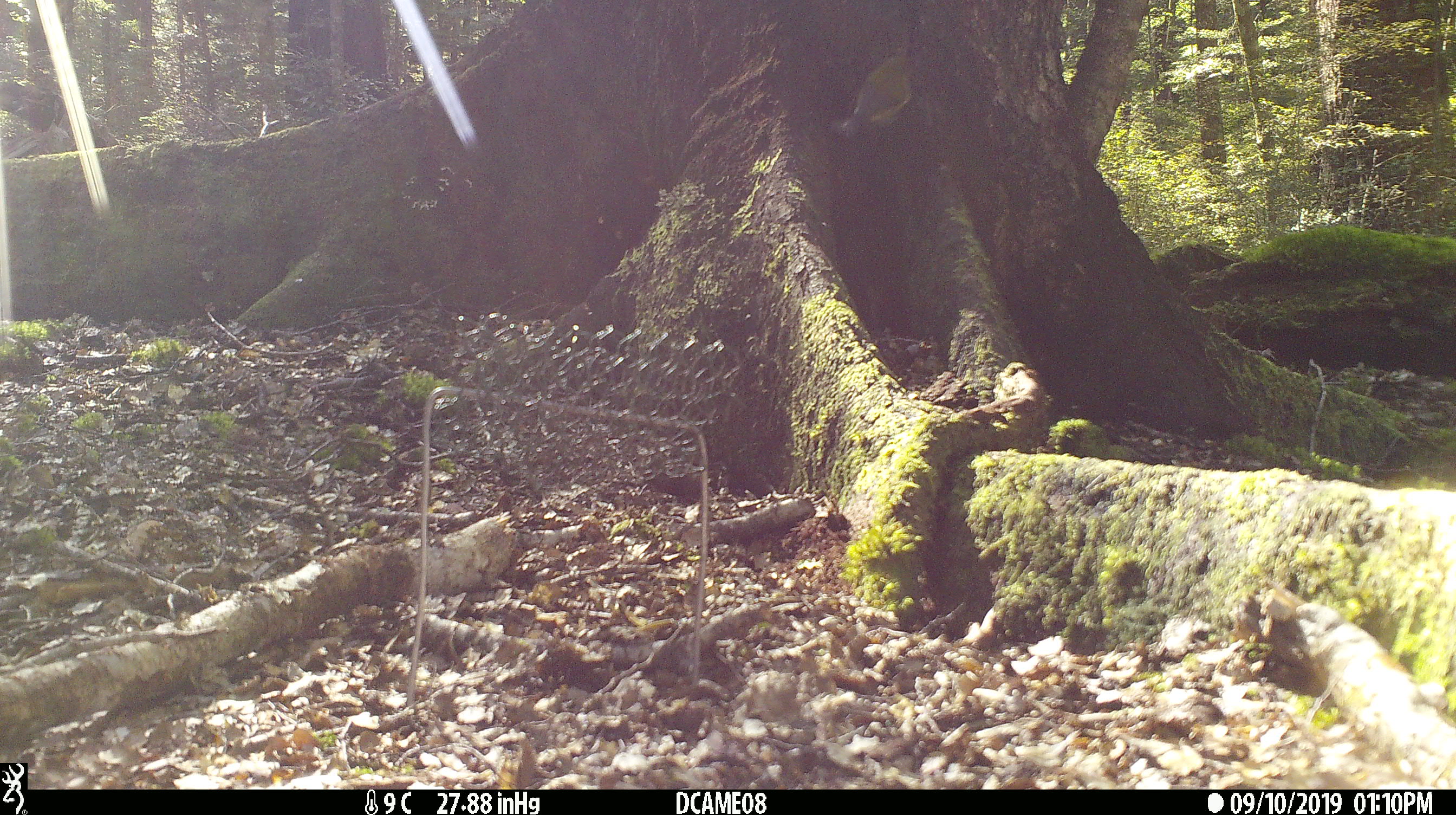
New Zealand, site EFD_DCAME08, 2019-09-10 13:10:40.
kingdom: Animalia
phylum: Chordata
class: Aves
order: Passeriformes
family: Meliphagidae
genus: Anthornis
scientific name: Anthornis melanura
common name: new zealand bellbird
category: bellbird